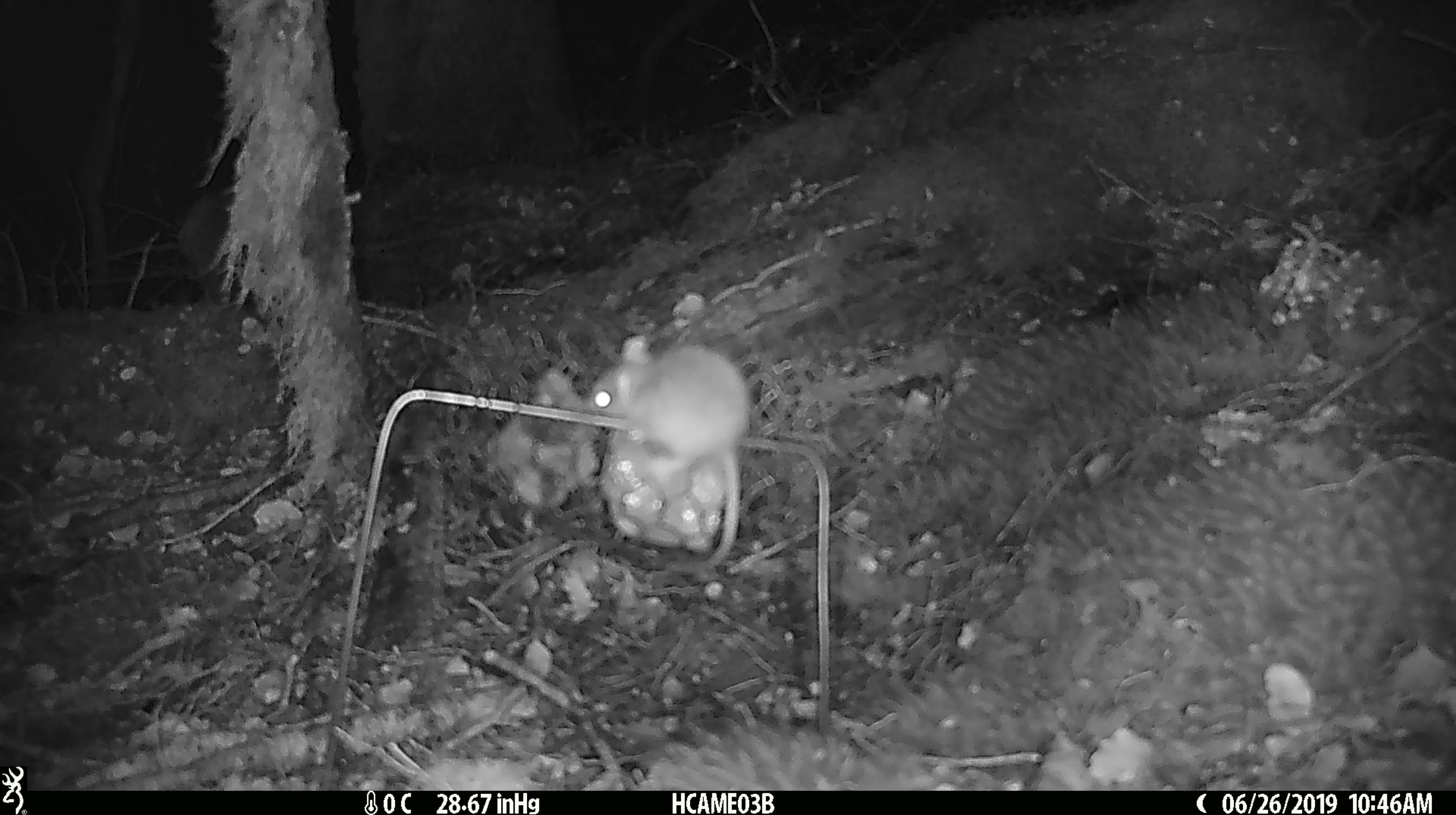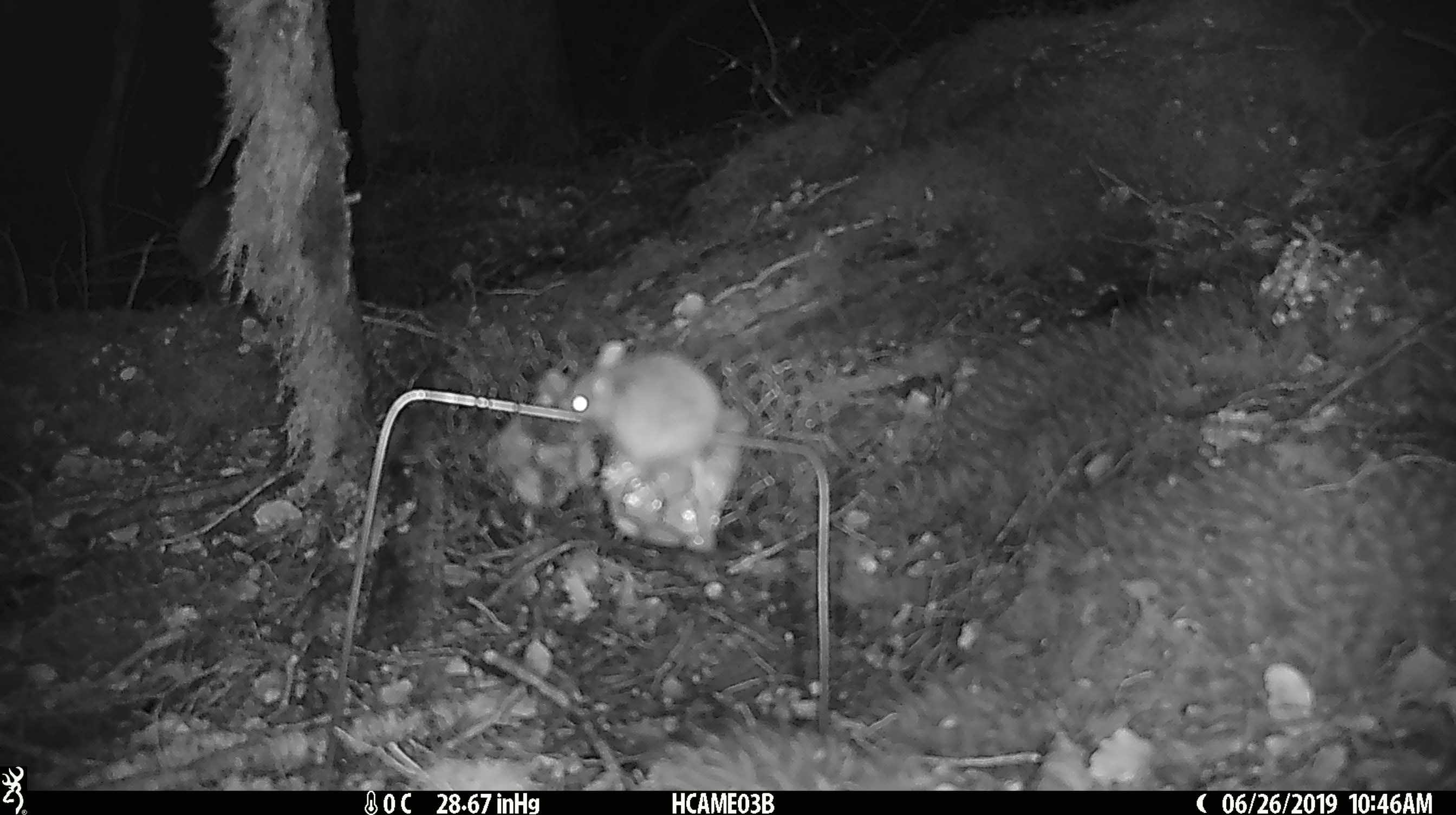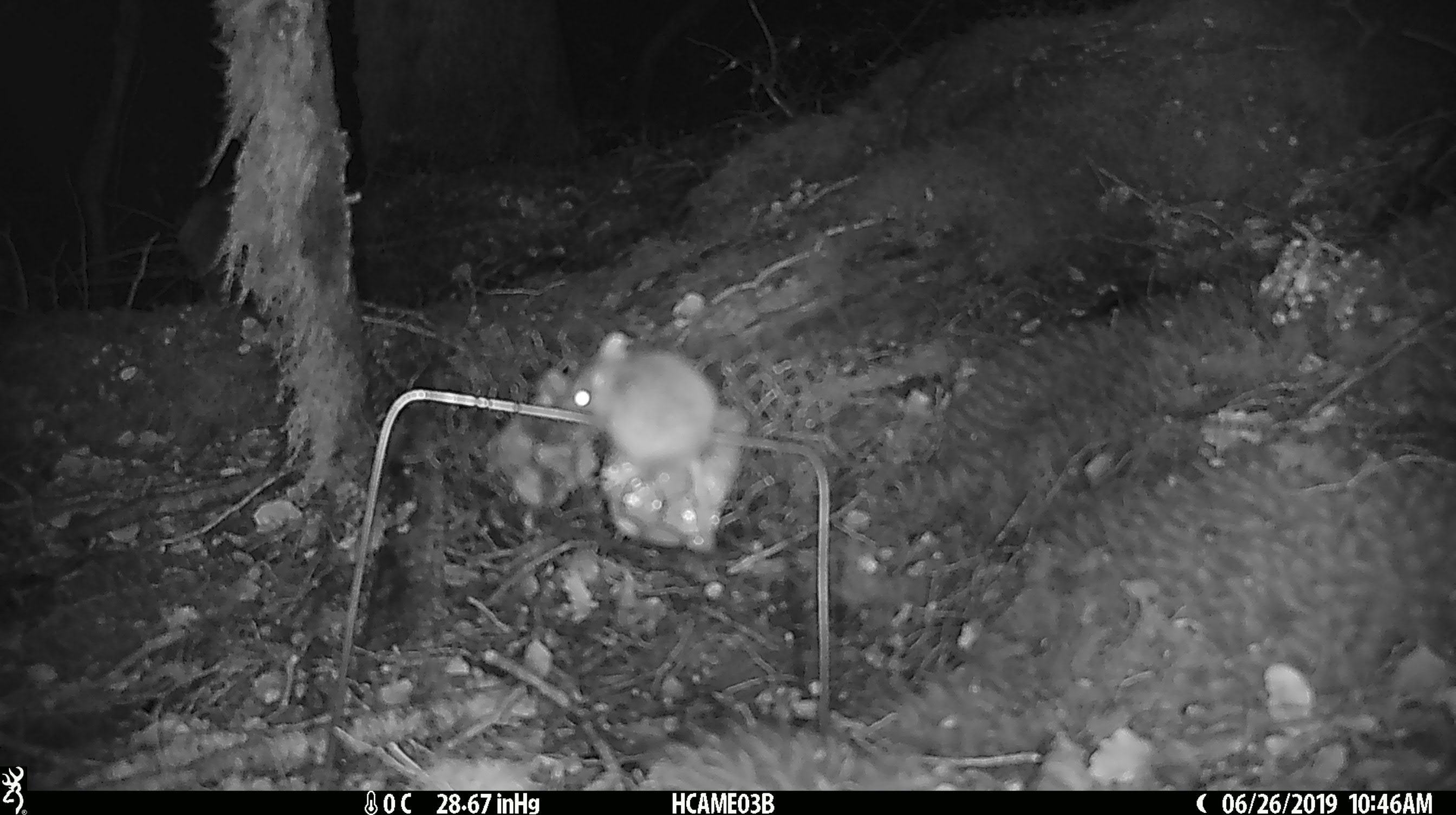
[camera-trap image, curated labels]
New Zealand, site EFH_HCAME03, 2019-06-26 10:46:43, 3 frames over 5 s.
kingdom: Animalia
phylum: Chordata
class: Mammalia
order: Rodentia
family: Muridae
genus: Mus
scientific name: Mus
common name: mouse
Mouse (Mus).